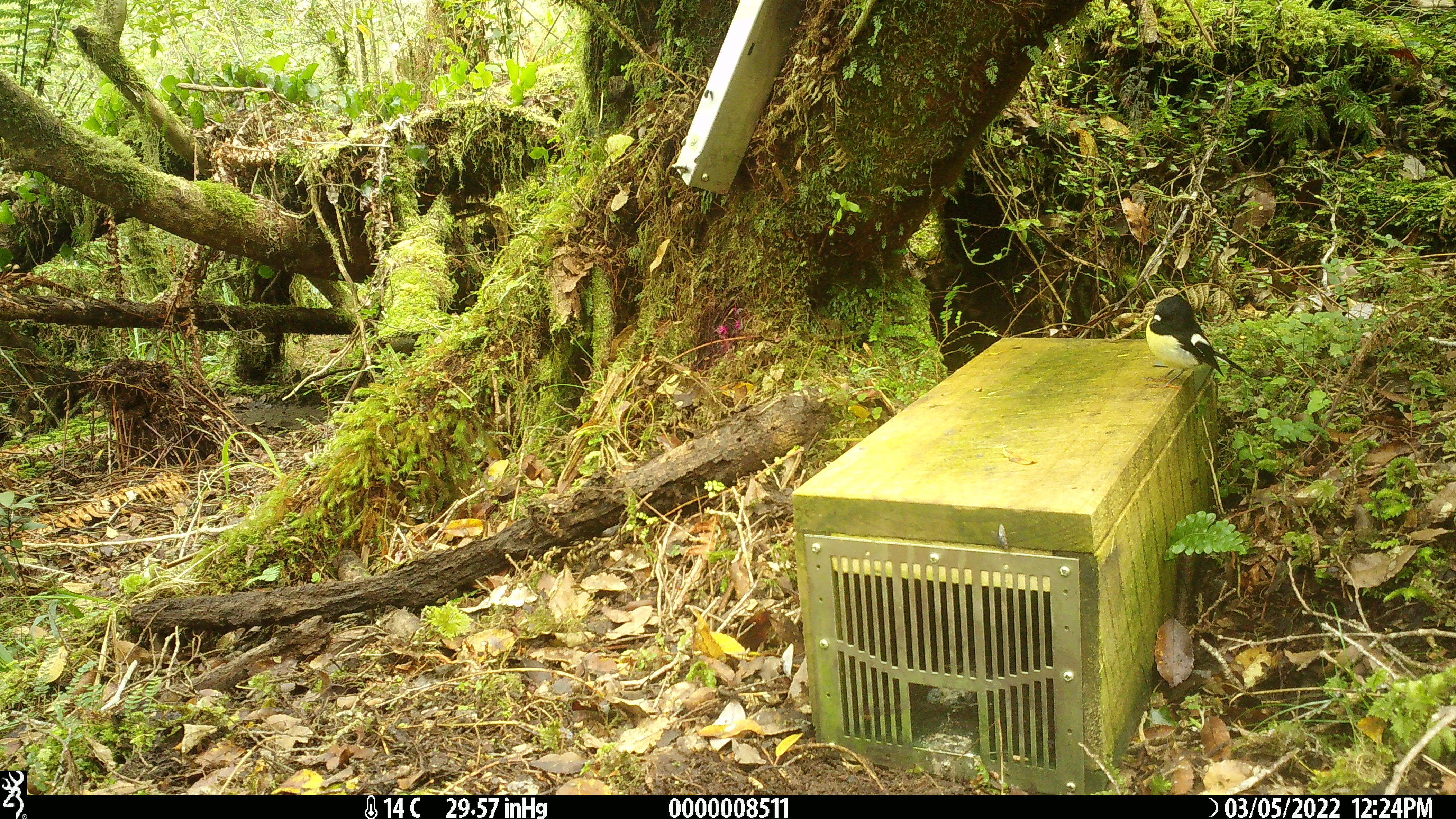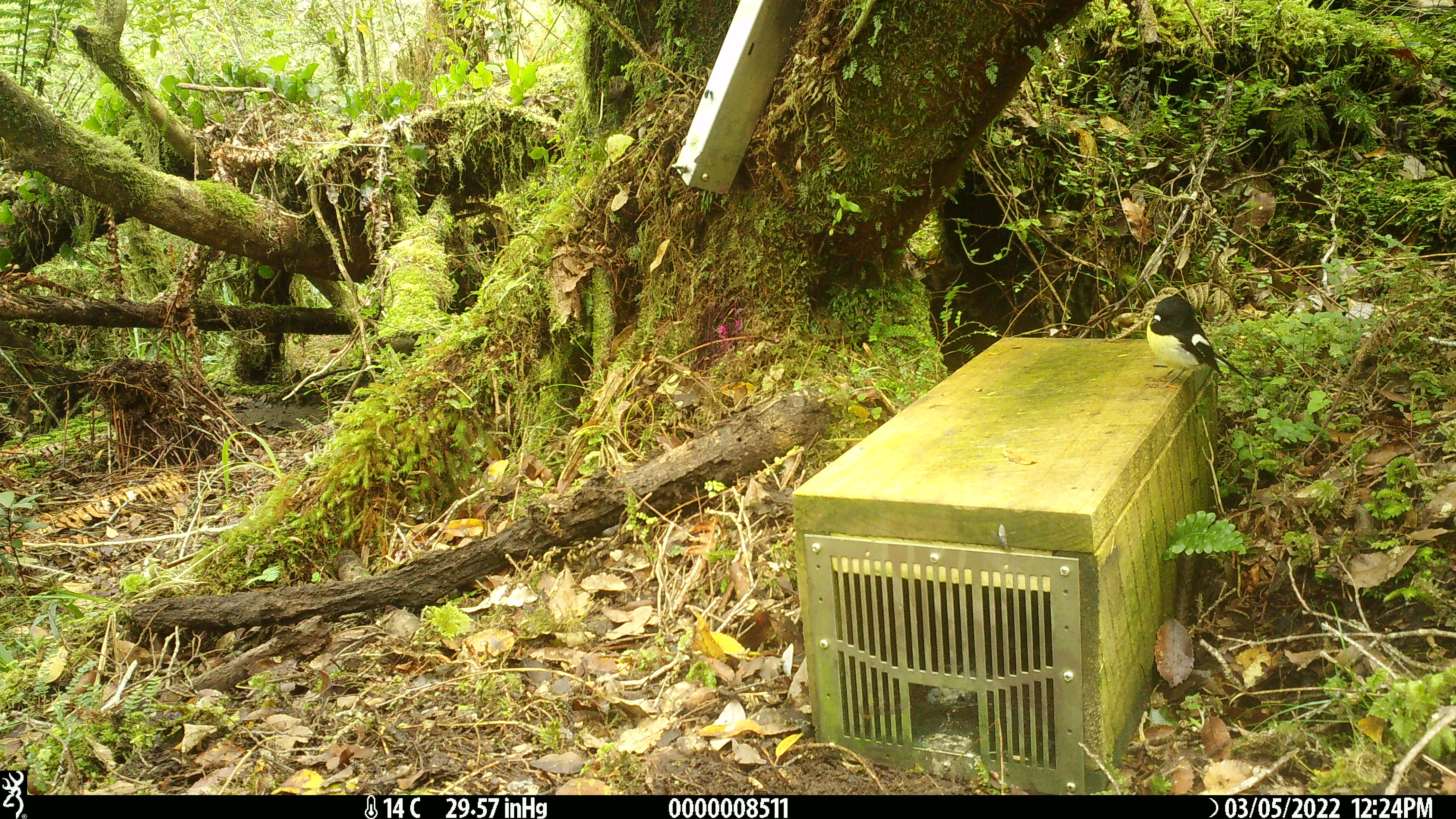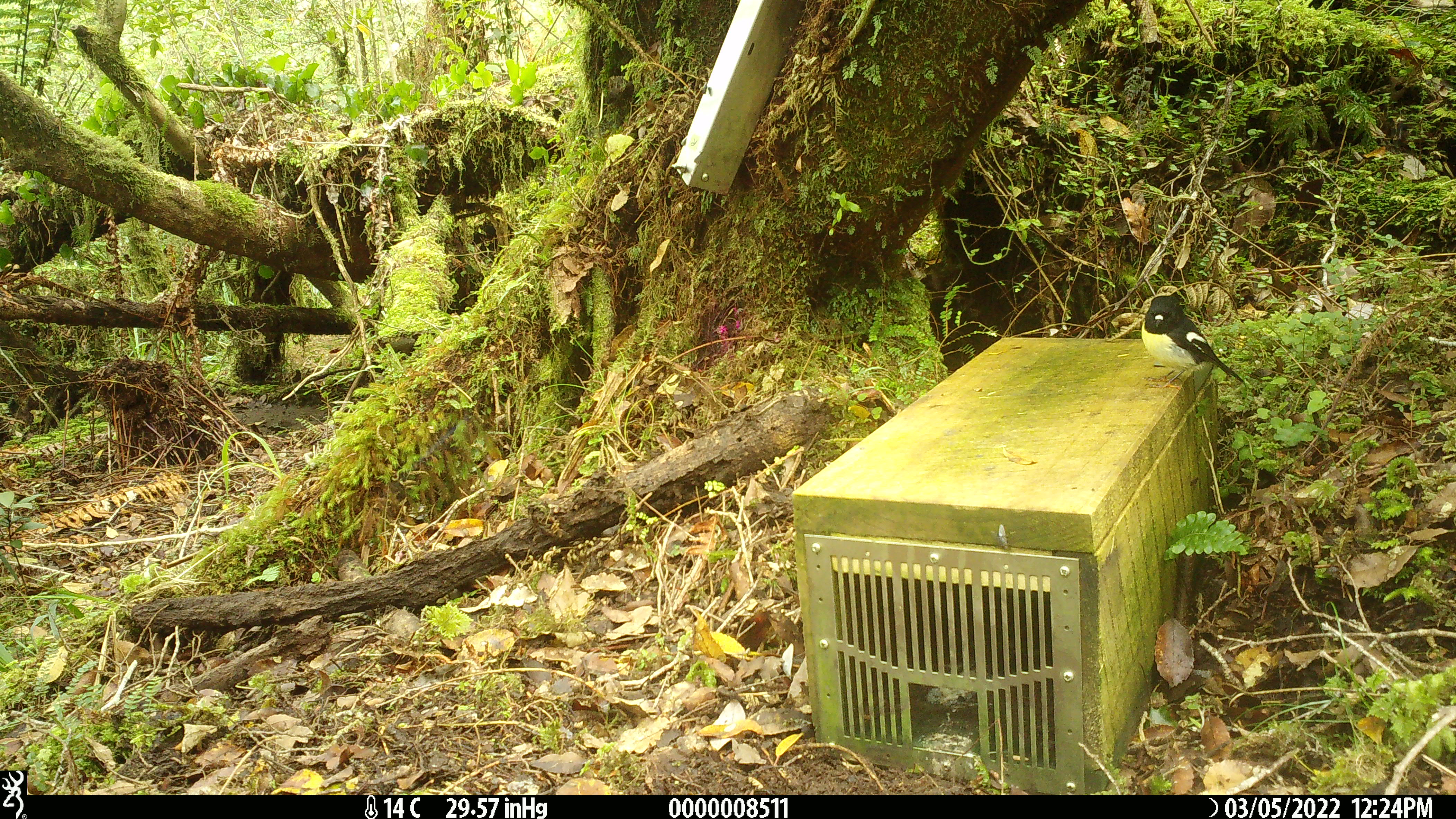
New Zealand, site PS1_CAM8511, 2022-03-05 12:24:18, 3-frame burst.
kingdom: Animalia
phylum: Chordata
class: Aves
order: Passeriformes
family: Petroicidae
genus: Petroica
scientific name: Petroica macrocephala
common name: tomtit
Tomtit (Petroica macrocephala).